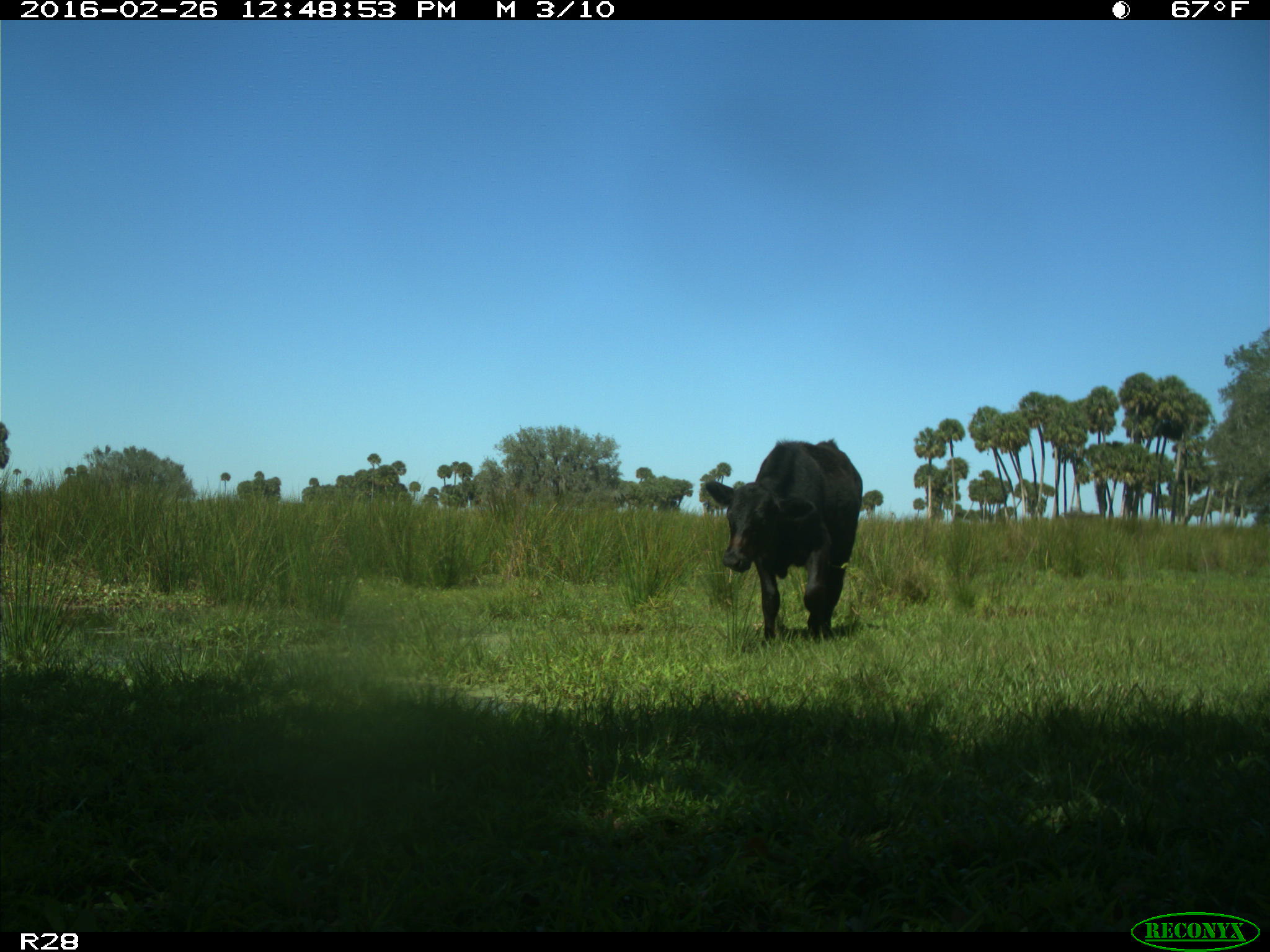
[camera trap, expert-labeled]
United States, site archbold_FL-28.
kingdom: Animalia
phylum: Chordata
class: Mammalia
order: Artiodactyla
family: Bovidae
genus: Bos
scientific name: Bos taurus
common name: domestic cow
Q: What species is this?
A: Bos taurus (domestic cow).